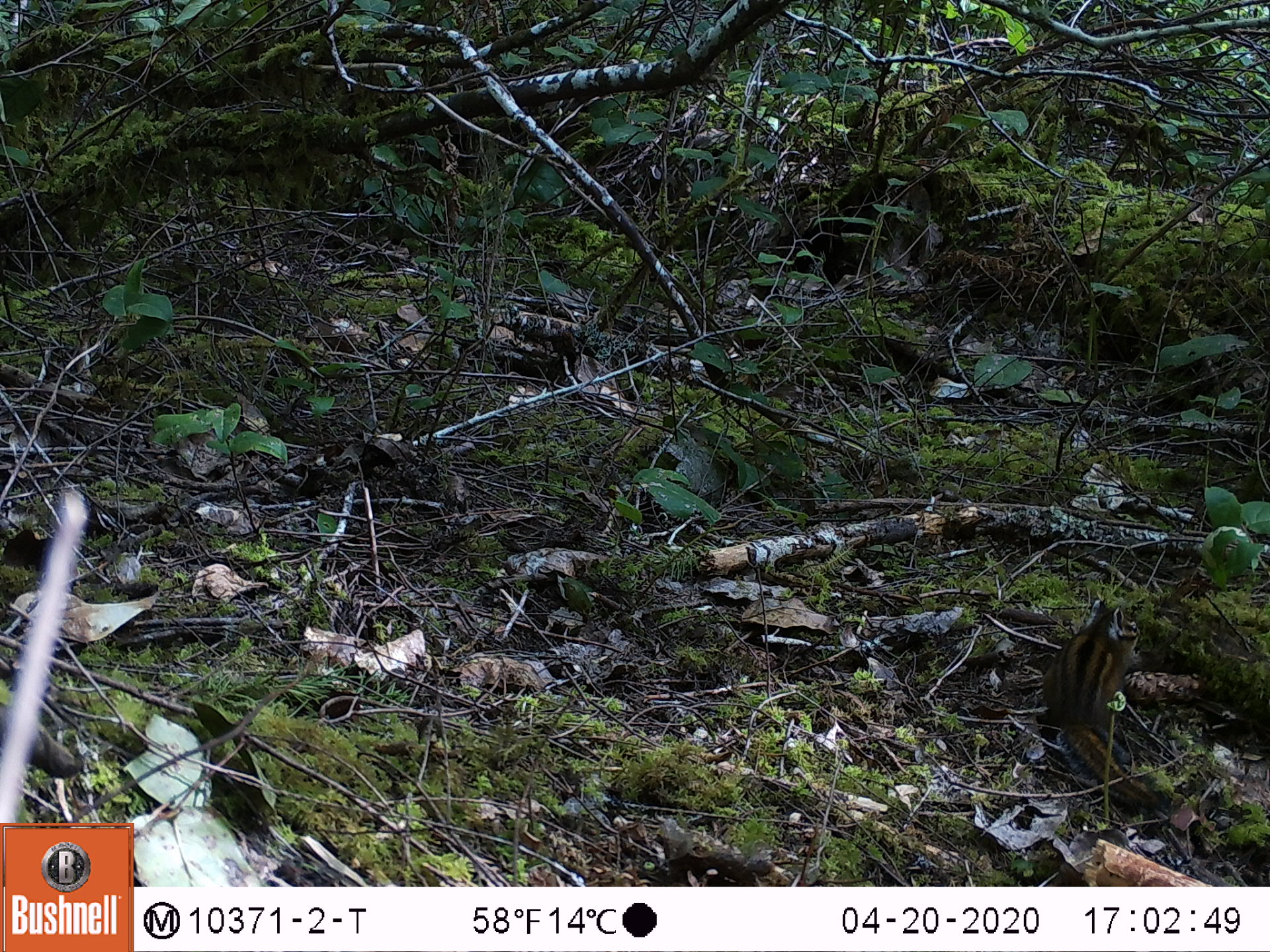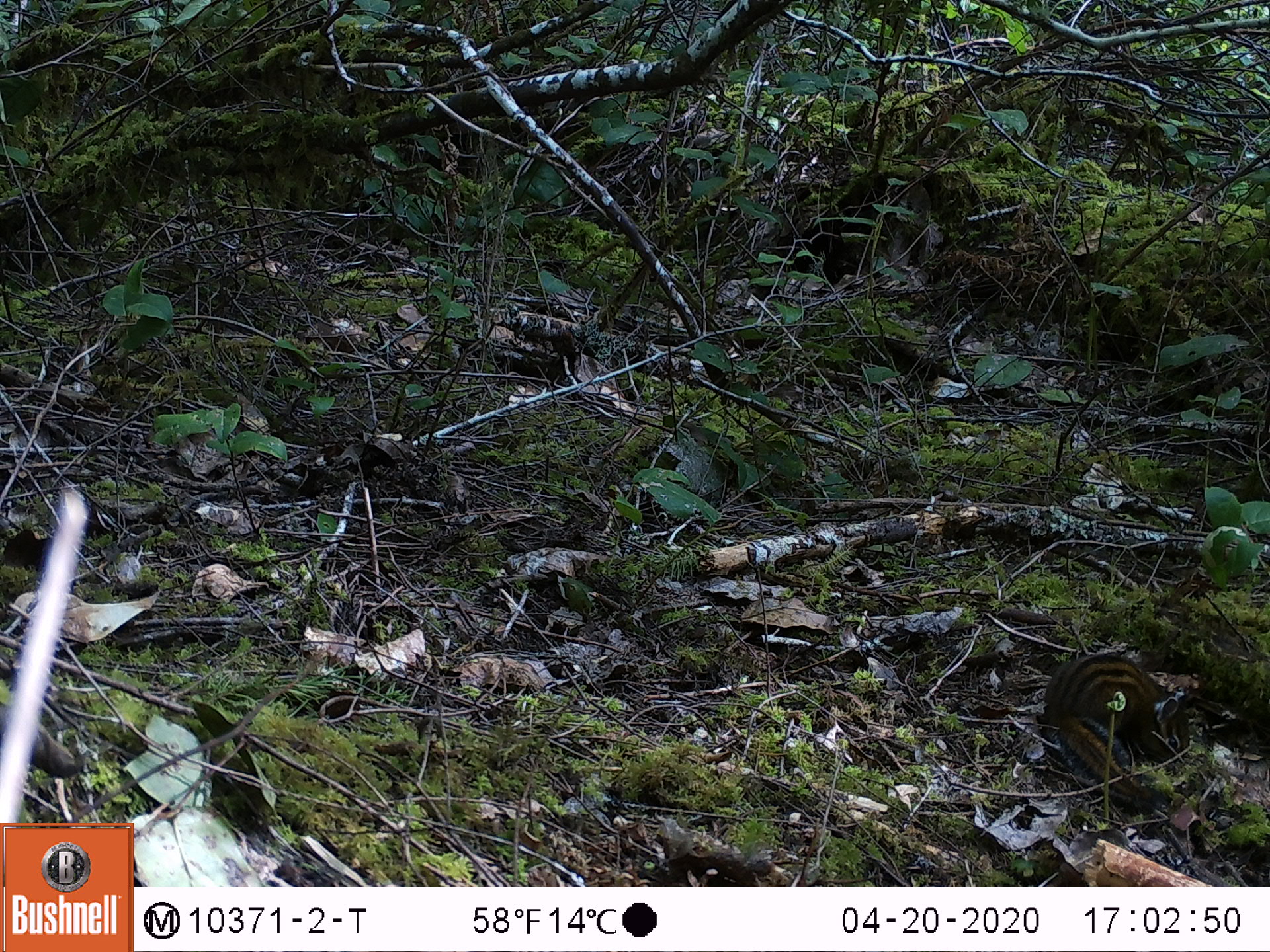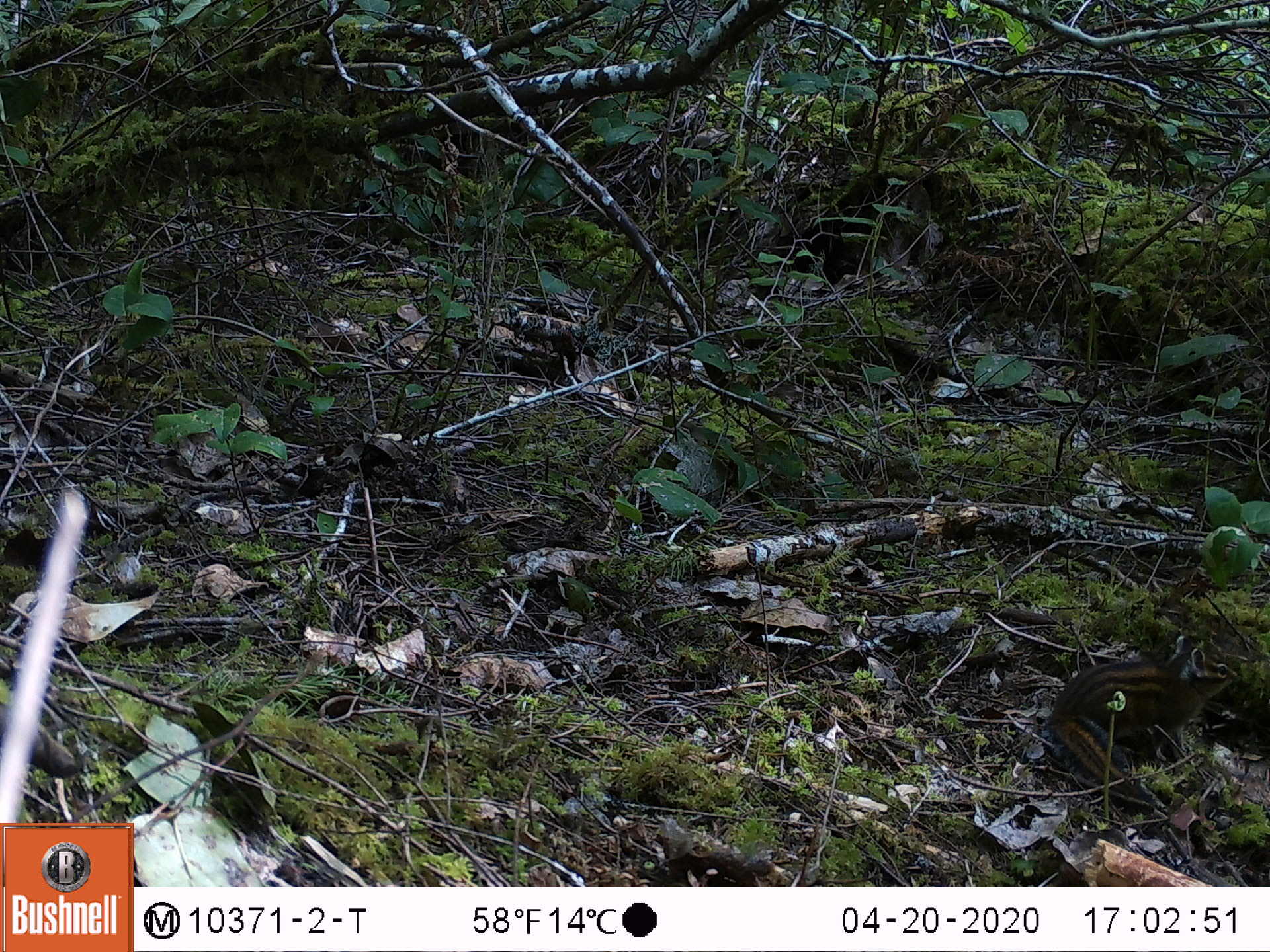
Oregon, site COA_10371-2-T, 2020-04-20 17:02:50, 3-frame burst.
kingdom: Animalia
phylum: Chordata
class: Mammalia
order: Rodentia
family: Sciuridae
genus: Neotamias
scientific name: Neotamias townsendii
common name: townsend's chipmunk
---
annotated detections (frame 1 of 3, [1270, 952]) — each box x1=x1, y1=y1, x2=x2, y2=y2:
townsend's chipmunk: x1=1034, y1=591, x2=1163, y2=820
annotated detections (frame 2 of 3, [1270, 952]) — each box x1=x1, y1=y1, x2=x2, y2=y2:
townsend's chipmunk: x1=1042, y1=639, x2=1195, y2=821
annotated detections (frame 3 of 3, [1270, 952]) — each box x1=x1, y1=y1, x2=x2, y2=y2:
townsend's chipmunk: x1=1043, y1=624, x2=1243, y2=820